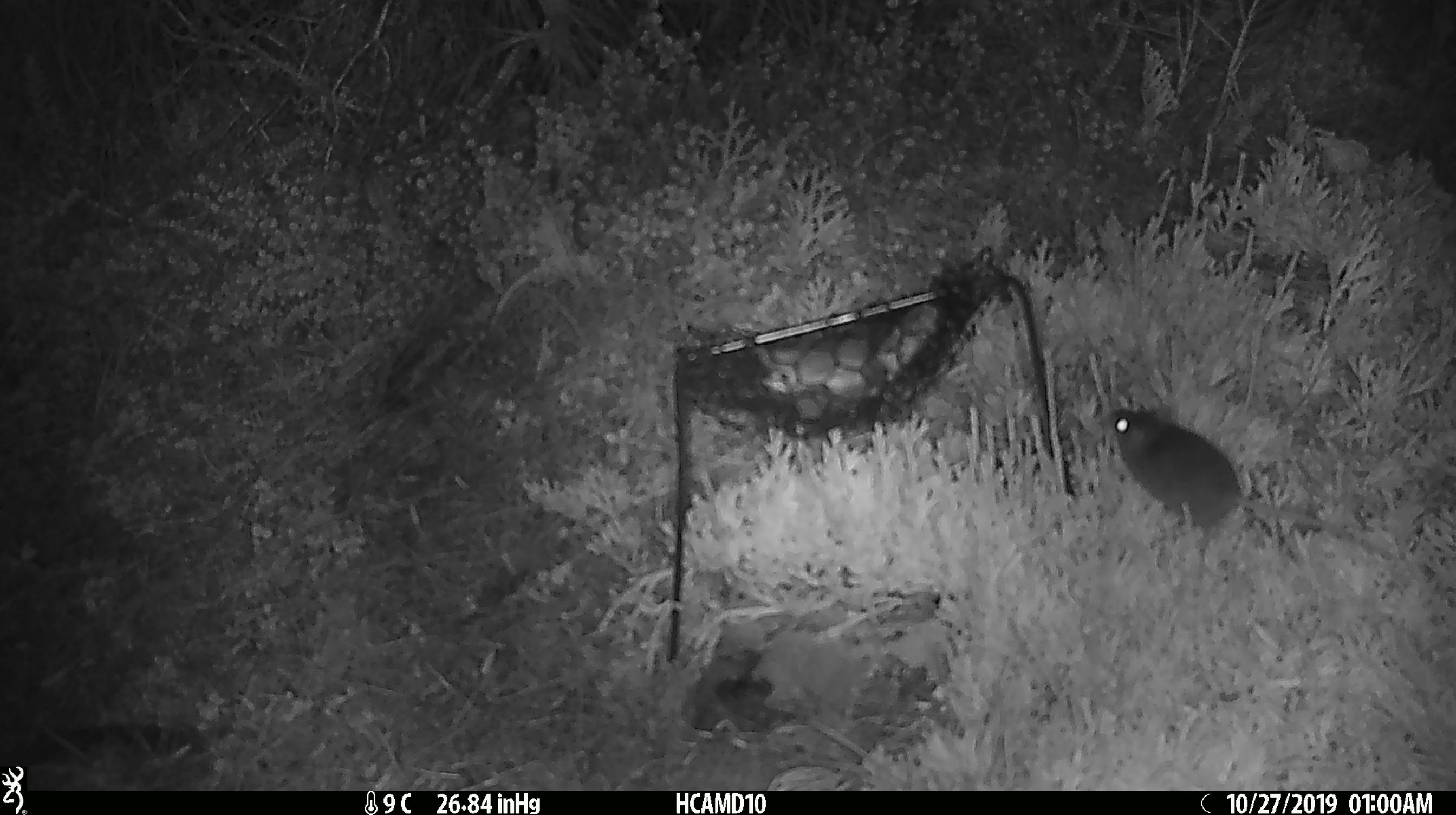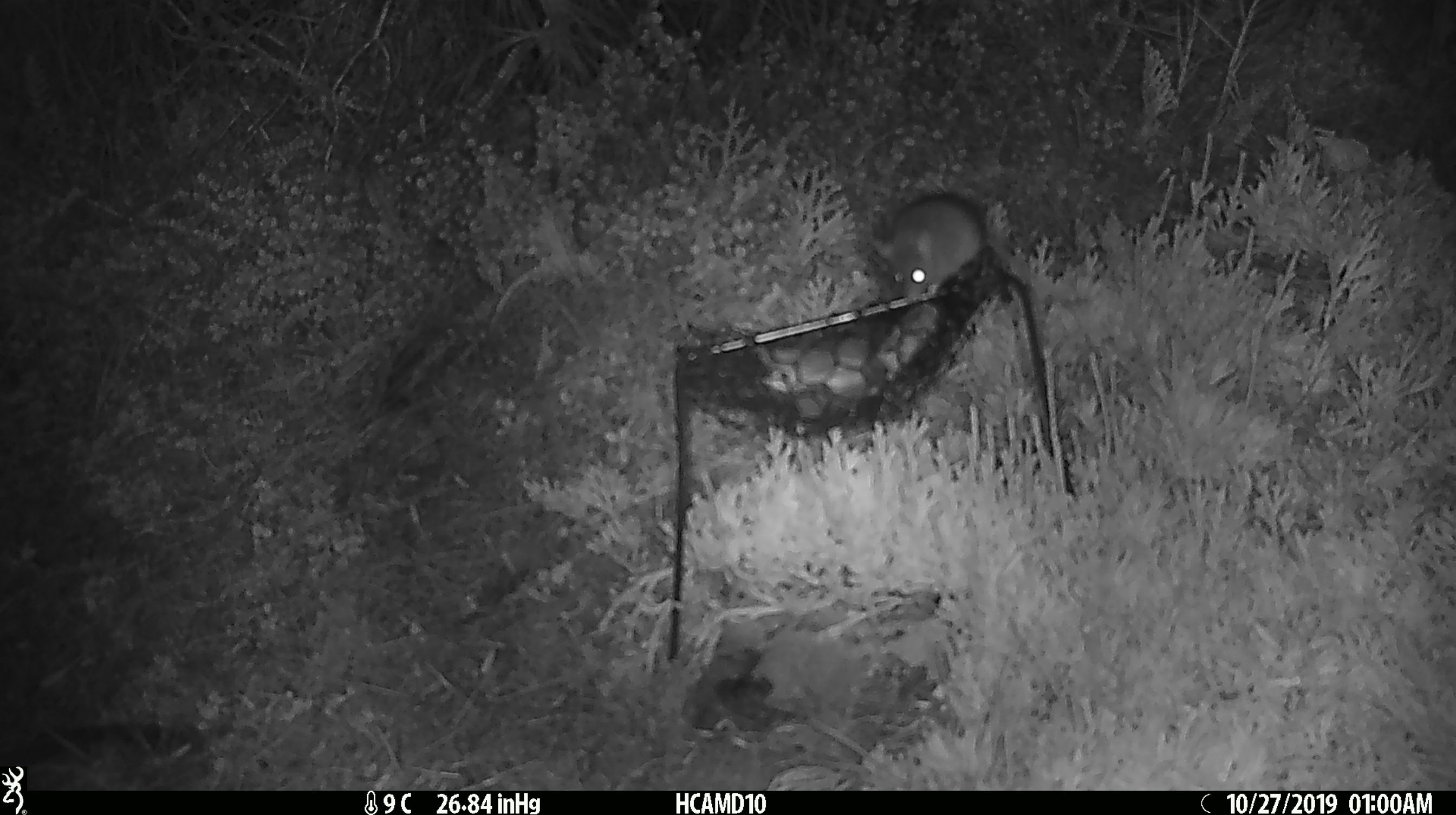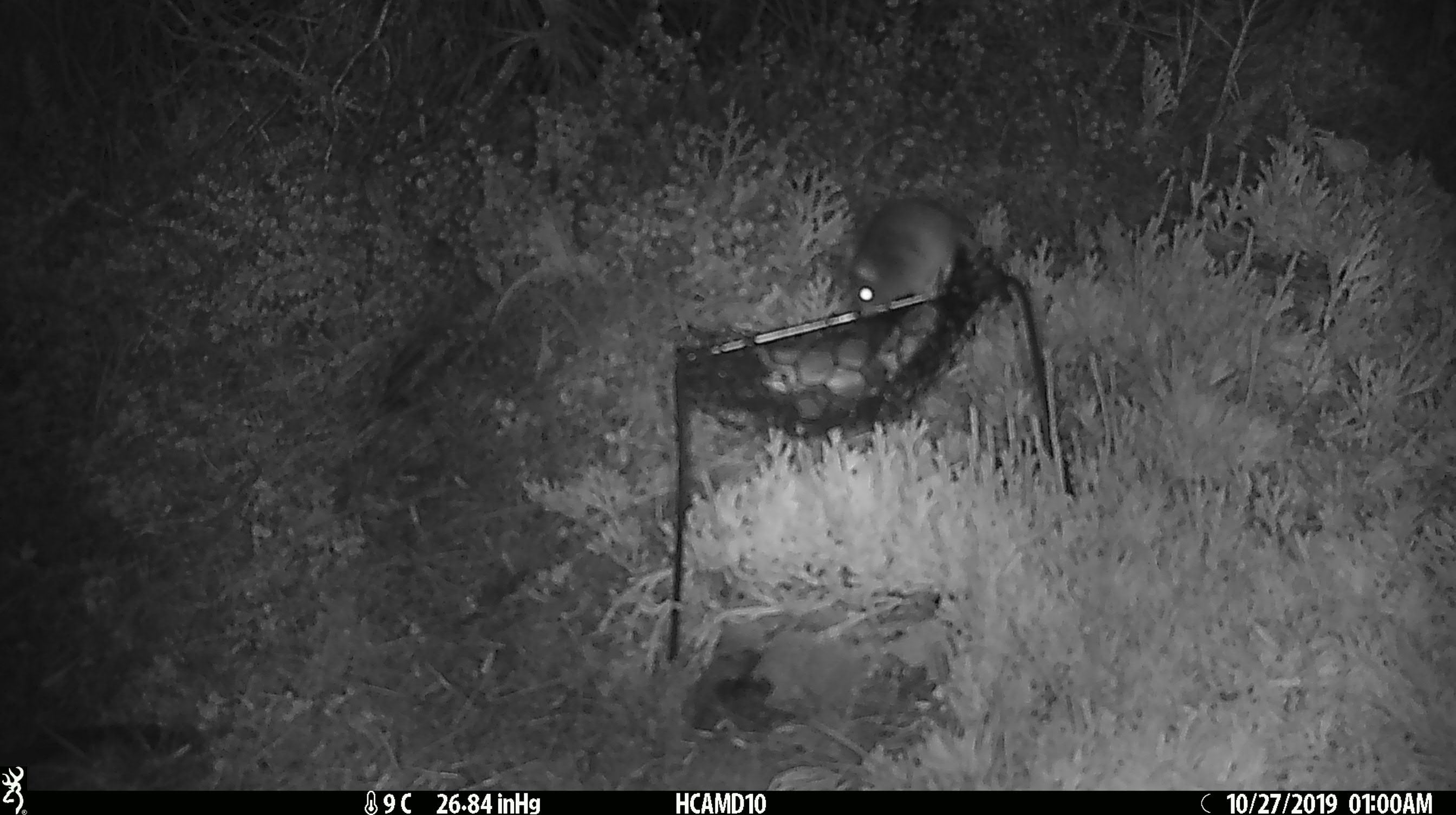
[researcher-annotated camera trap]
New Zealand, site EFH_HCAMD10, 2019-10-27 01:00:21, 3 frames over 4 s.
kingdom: Animalia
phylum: Chordata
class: Mammalia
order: Rodentia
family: Muridae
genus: Mus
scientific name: Mus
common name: mouse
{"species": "mouse (Mus)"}